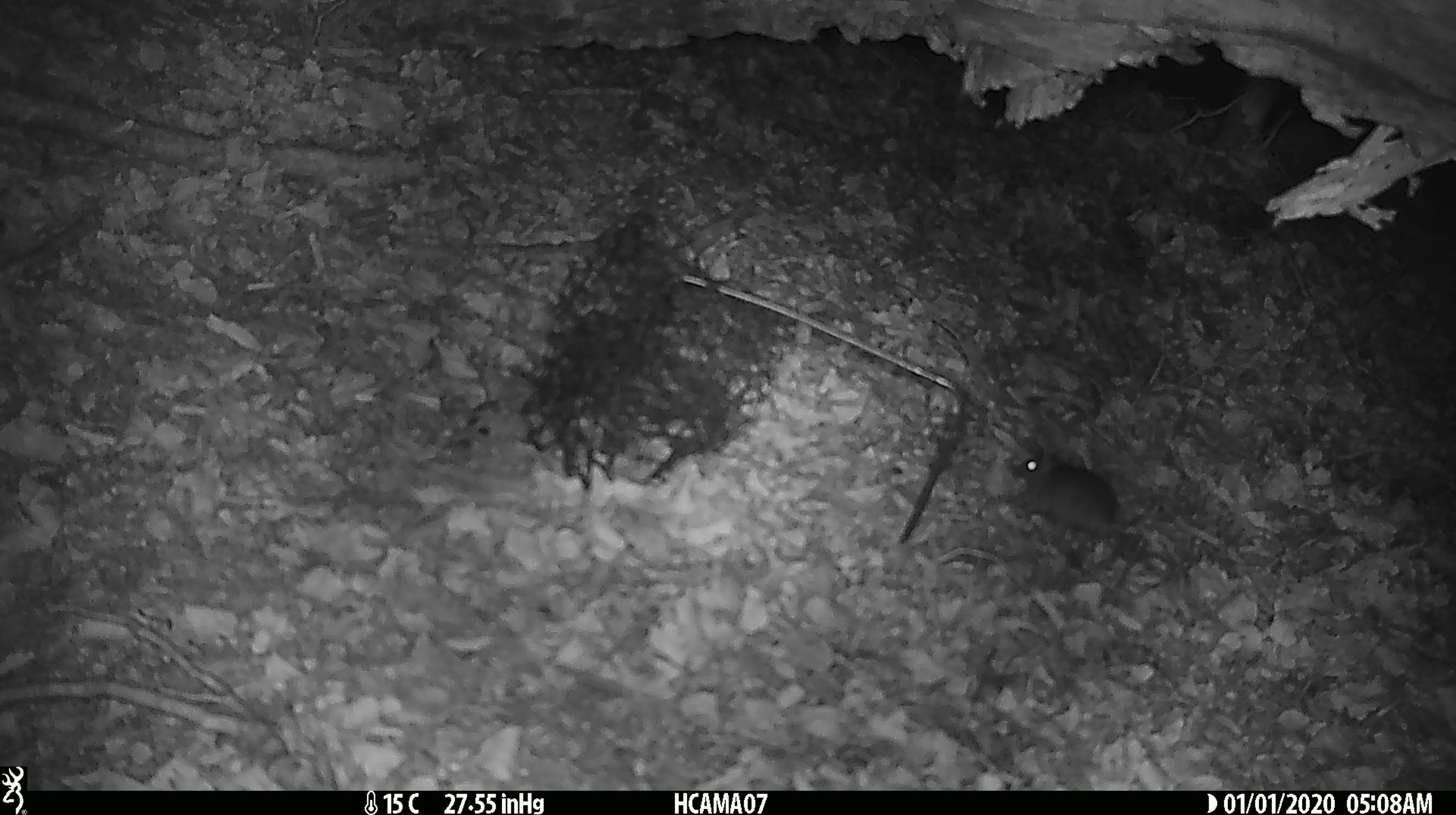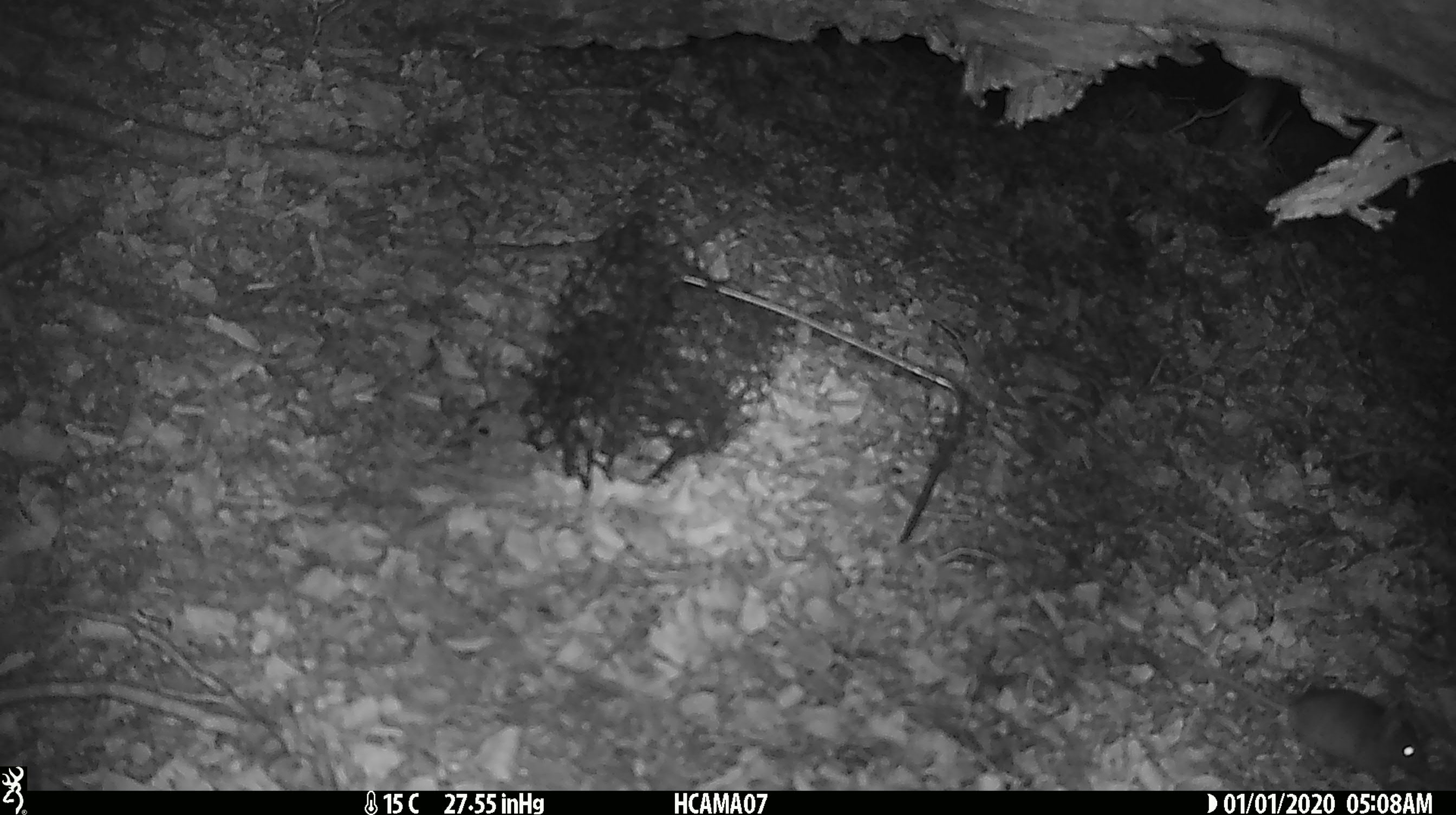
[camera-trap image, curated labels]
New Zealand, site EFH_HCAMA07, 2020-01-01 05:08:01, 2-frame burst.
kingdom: Animalia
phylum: Chordata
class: Mammalia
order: Rodentia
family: Muridae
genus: Mus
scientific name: Mus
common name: mouse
Mouse (Mus).